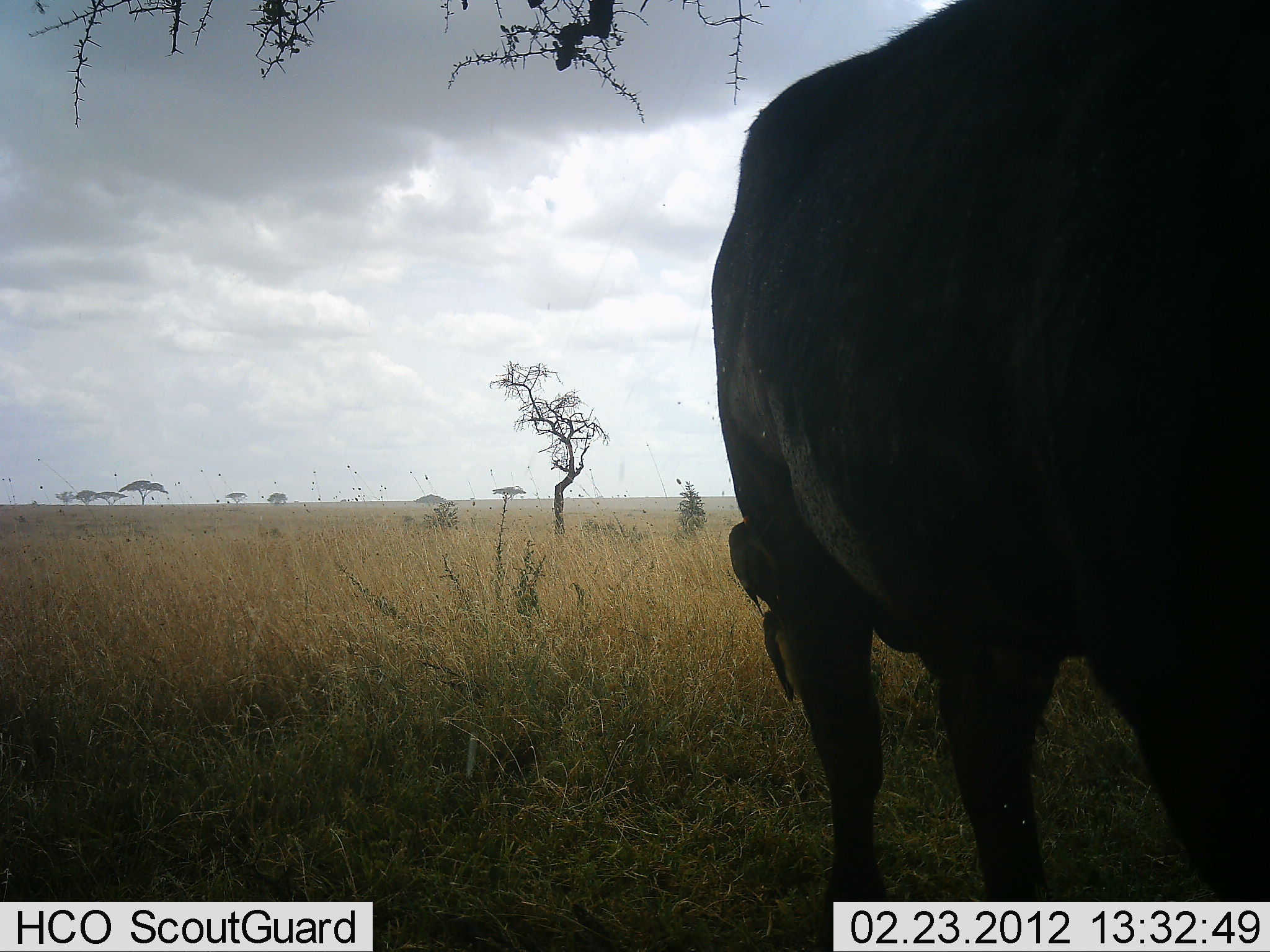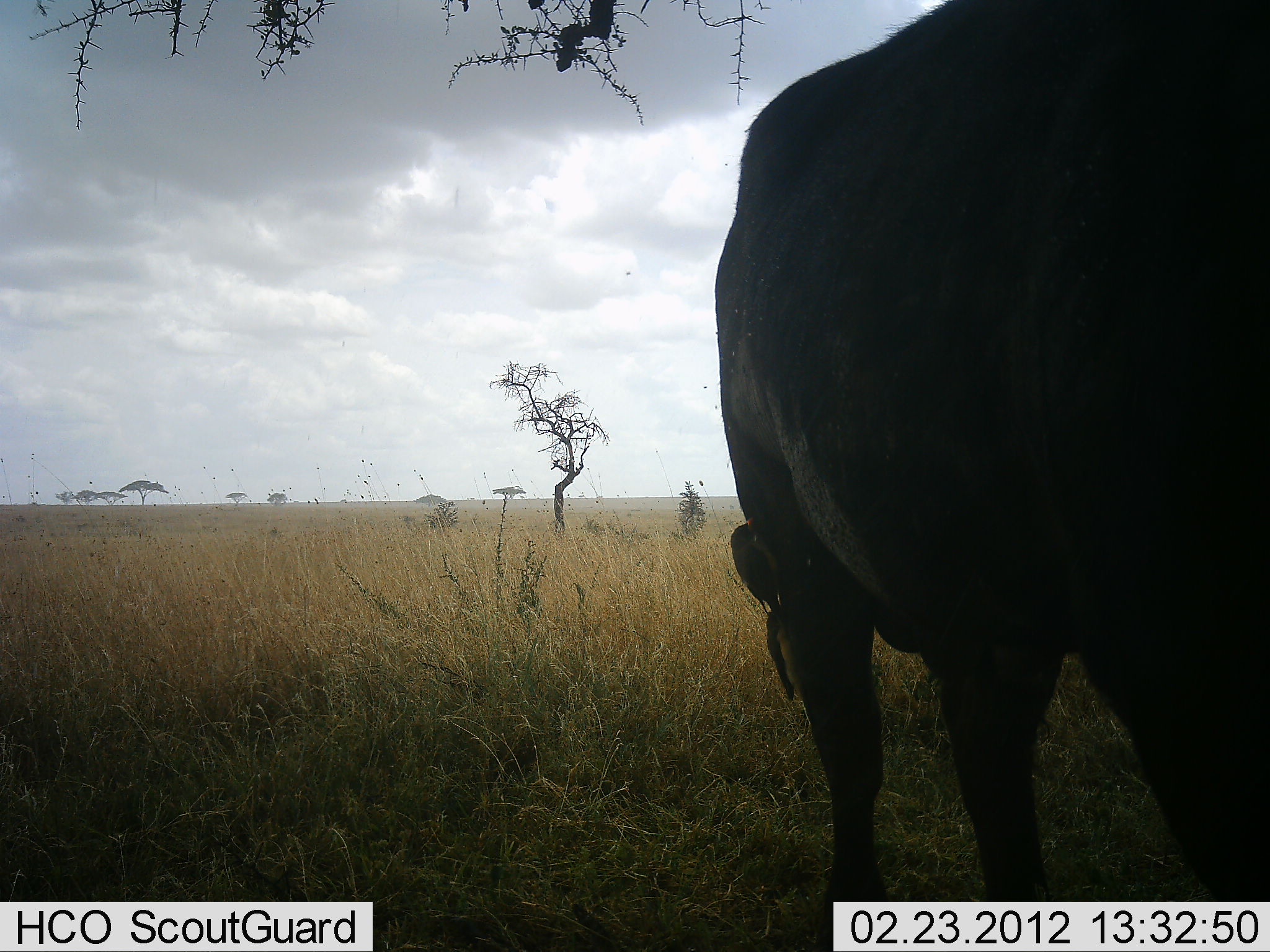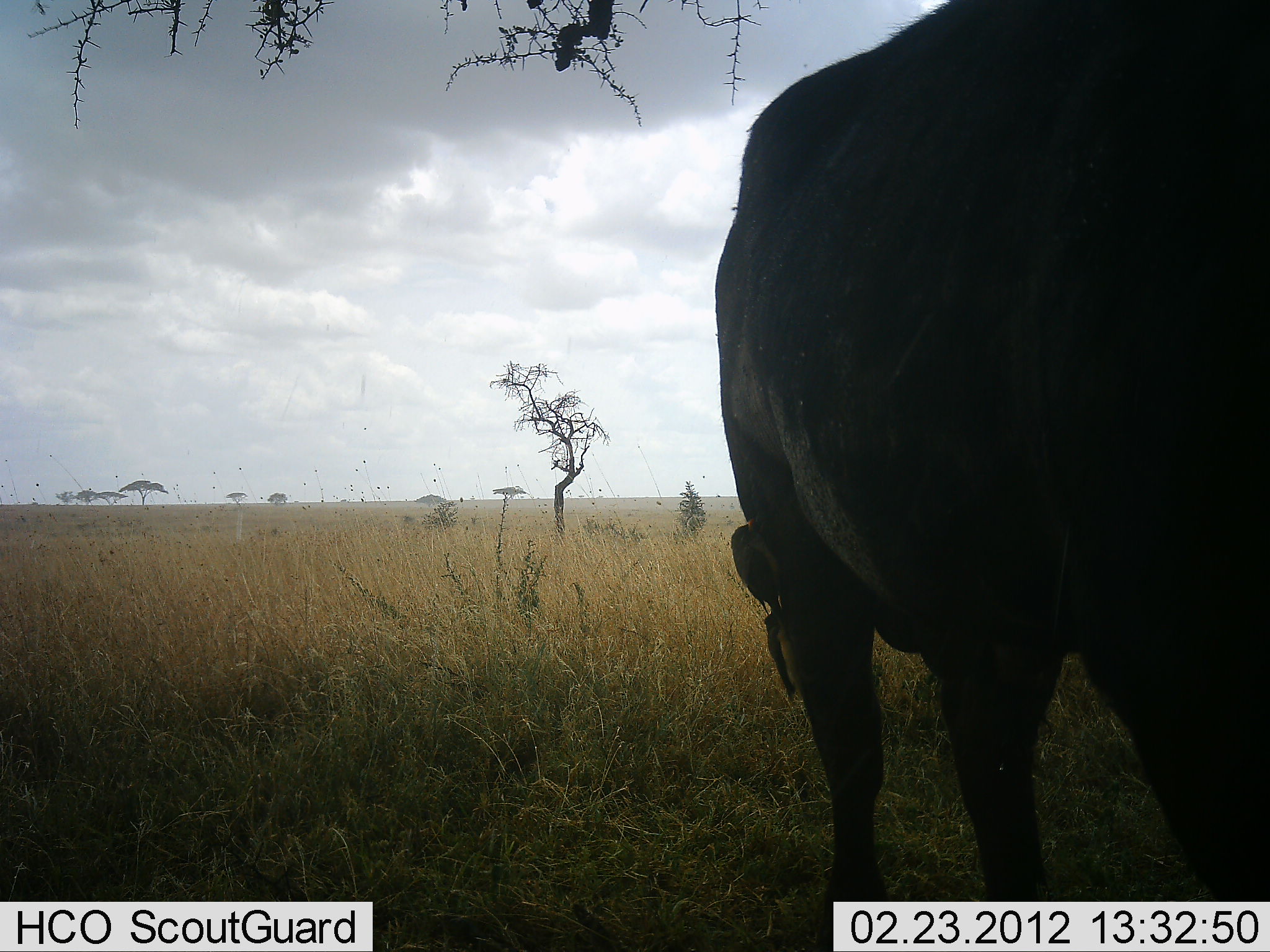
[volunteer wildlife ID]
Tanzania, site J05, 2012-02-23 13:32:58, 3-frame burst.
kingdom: Animalia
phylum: Chordata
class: Mammalia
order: Artiodactyla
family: Bovidae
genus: Syncerus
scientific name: Syncerus caffer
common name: cape buffalo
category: buffalo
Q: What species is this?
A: Buffalo (cape buffalo) (Syncerus caffer).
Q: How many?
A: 1.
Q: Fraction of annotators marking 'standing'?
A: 80%.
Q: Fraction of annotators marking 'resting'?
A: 5%.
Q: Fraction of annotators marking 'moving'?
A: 5%.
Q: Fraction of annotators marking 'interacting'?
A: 0%.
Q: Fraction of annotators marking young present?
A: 0%.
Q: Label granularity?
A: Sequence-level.